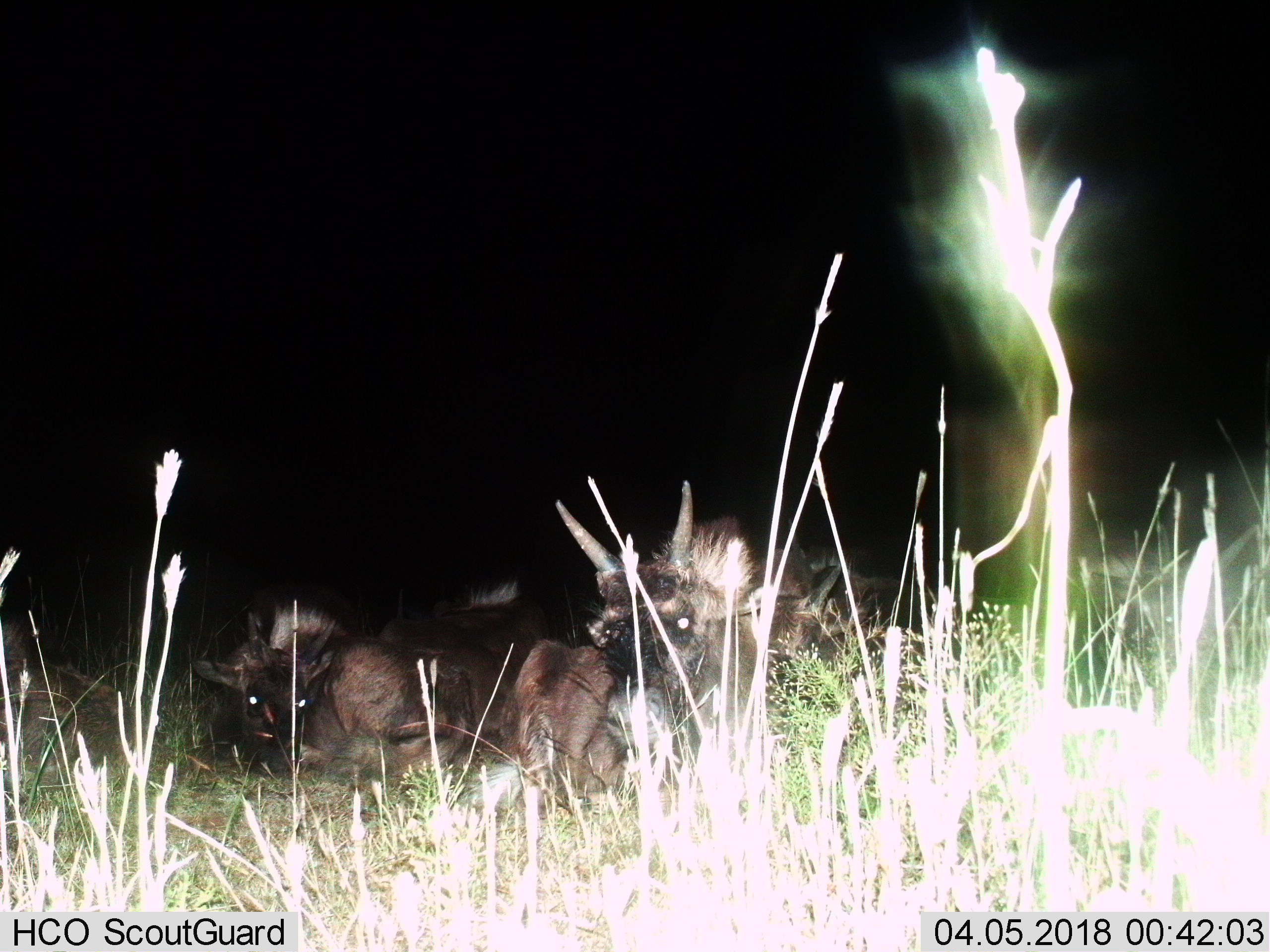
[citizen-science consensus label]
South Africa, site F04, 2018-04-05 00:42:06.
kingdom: Animalia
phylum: Chordata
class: Mammalia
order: Artiodactyla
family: Bovidae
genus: Connochaetes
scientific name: Connochaetes gnou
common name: black wildebeest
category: wildebeestblack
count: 5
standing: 0%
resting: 100%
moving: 0%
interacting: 0%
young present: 25%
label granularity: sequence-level